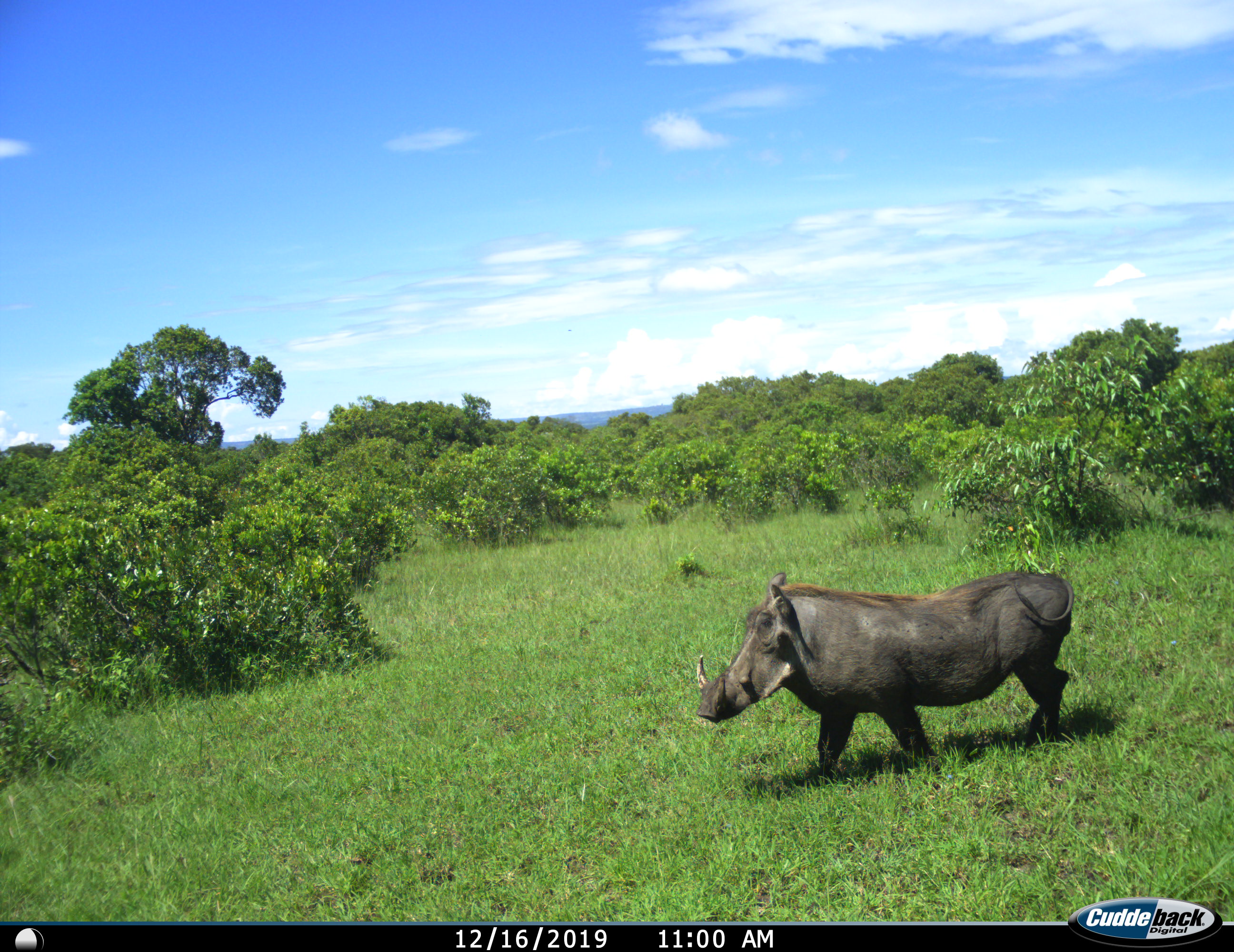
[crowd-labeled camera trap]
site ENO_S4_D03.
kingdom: Animalia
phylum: Chordata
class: Mammalia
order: Artiodactyla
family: Suidae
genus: Phacochoerus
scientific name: Phacochoerus africanus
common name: warthog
Warthog (Phacochoerus africanus), count 1. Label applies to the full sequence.